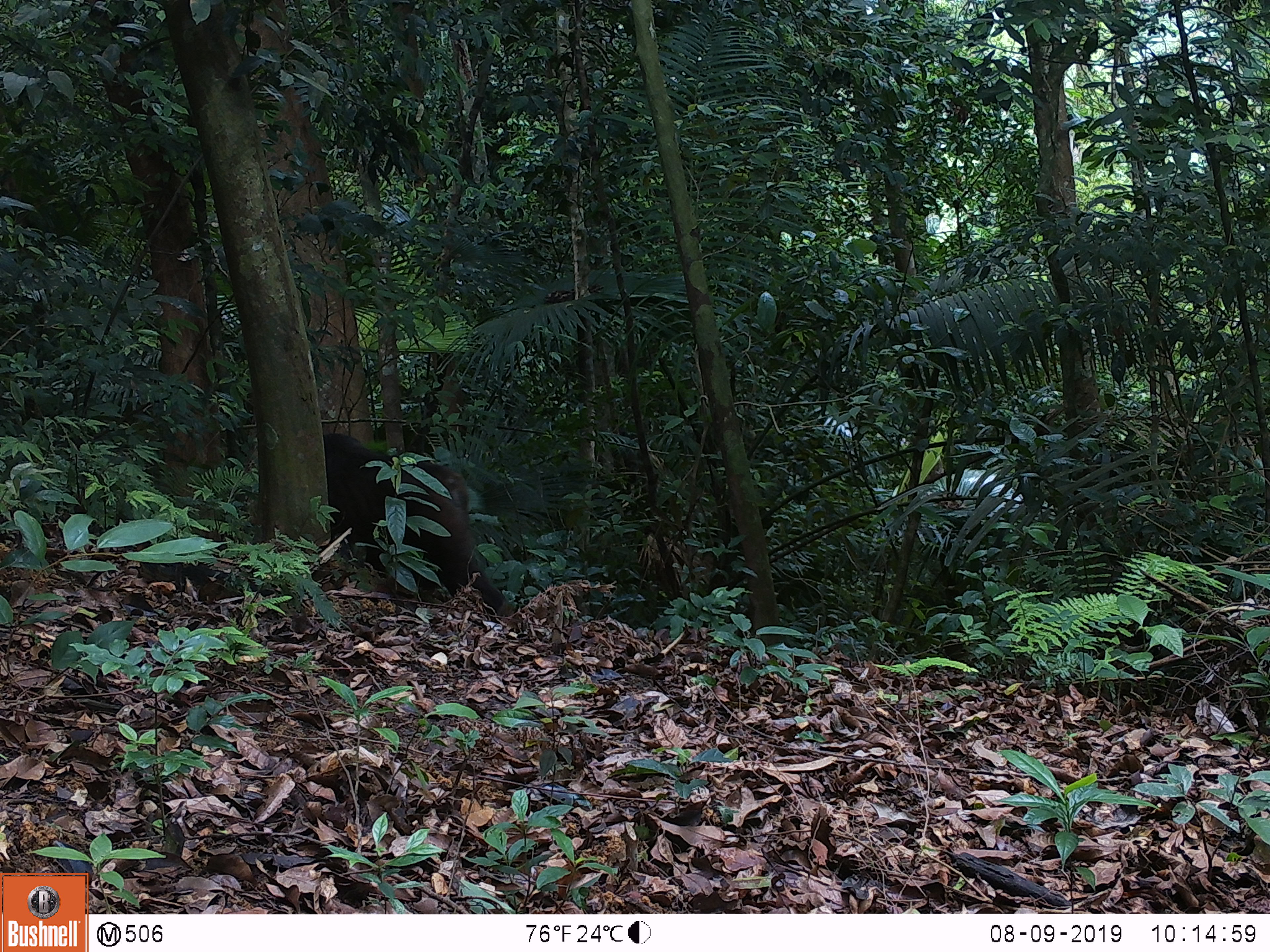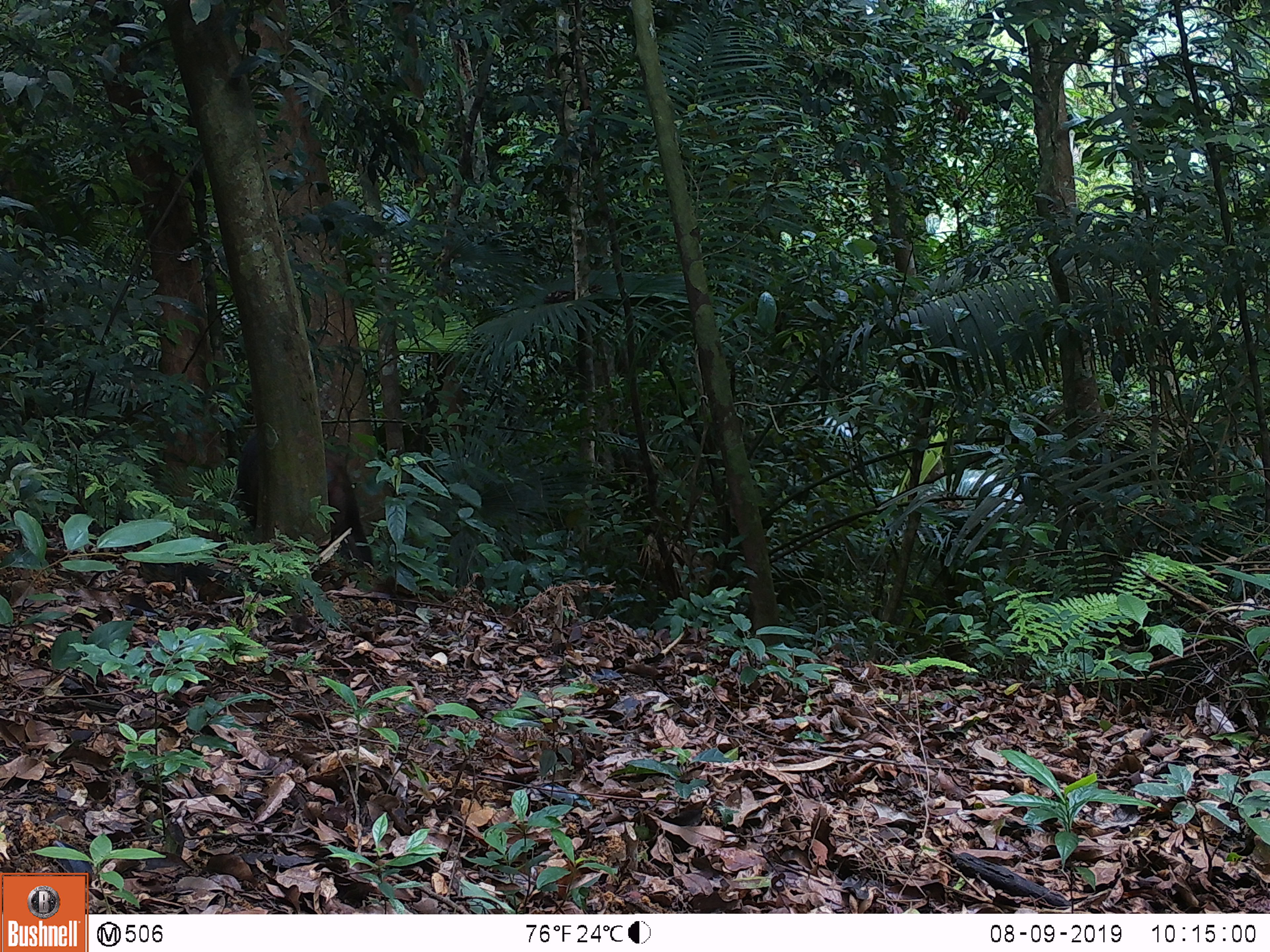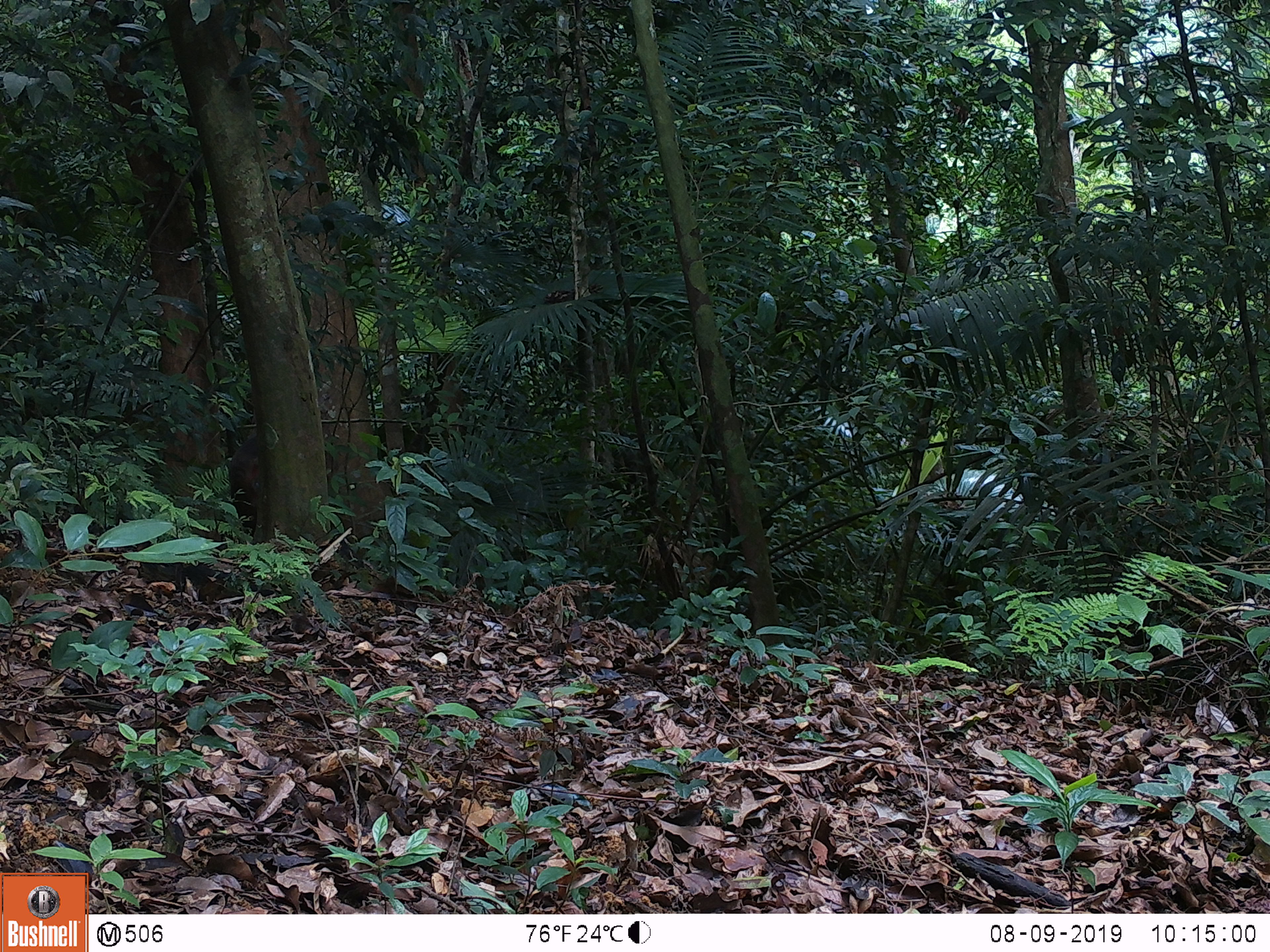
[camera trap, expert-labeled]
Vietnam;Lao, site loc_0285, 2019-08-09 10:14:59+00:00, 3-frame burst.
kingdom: Animalia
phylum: Chordata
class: Mammalia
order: Primates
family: Cercopithecidae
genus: Macaca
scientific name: Macaca arctoides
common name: stump-tailed macaque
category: stump tailed macaque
Stump tailed macaque (stump-tailed macaque) (Macaca arctoides). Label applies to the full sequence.